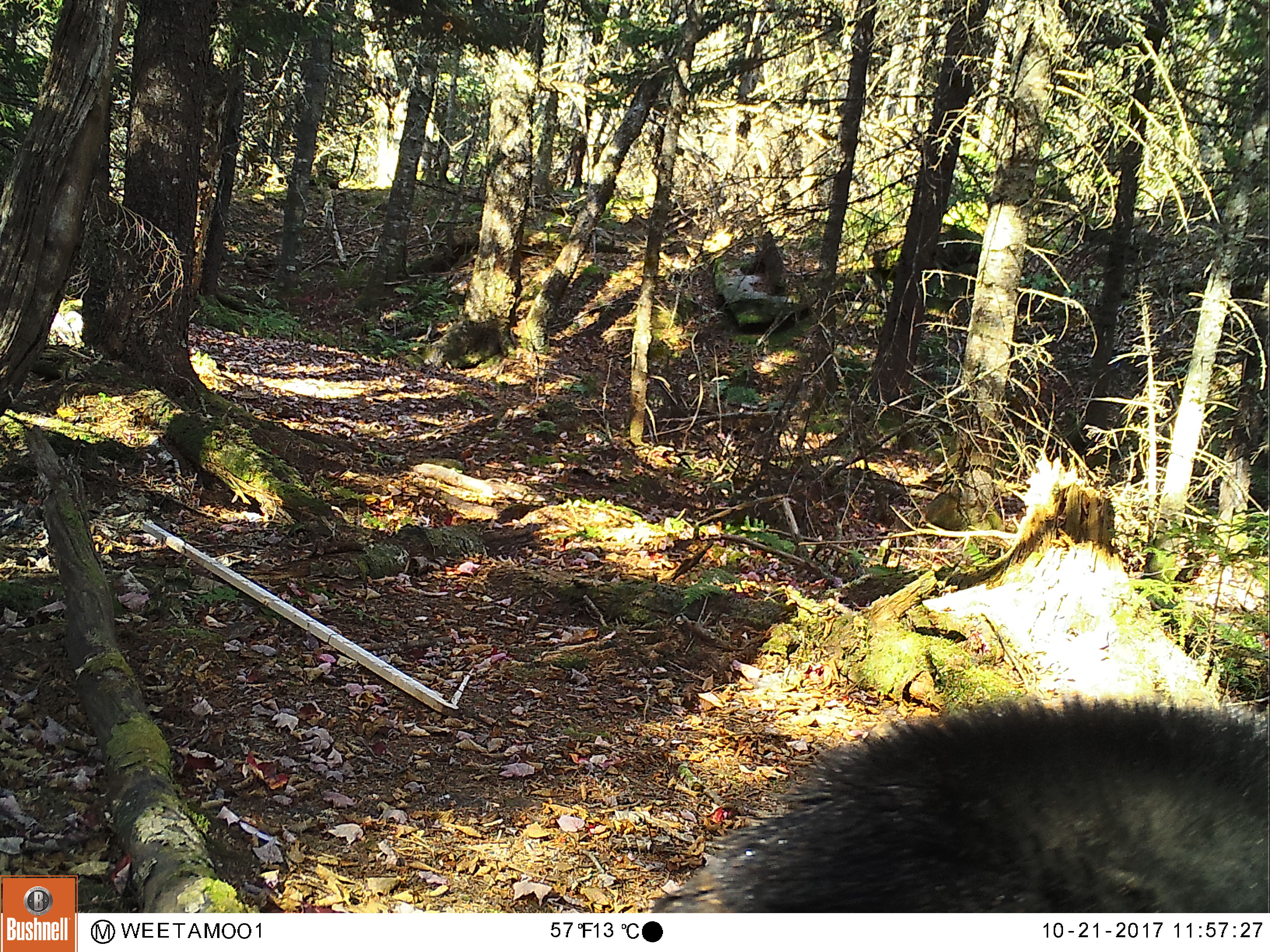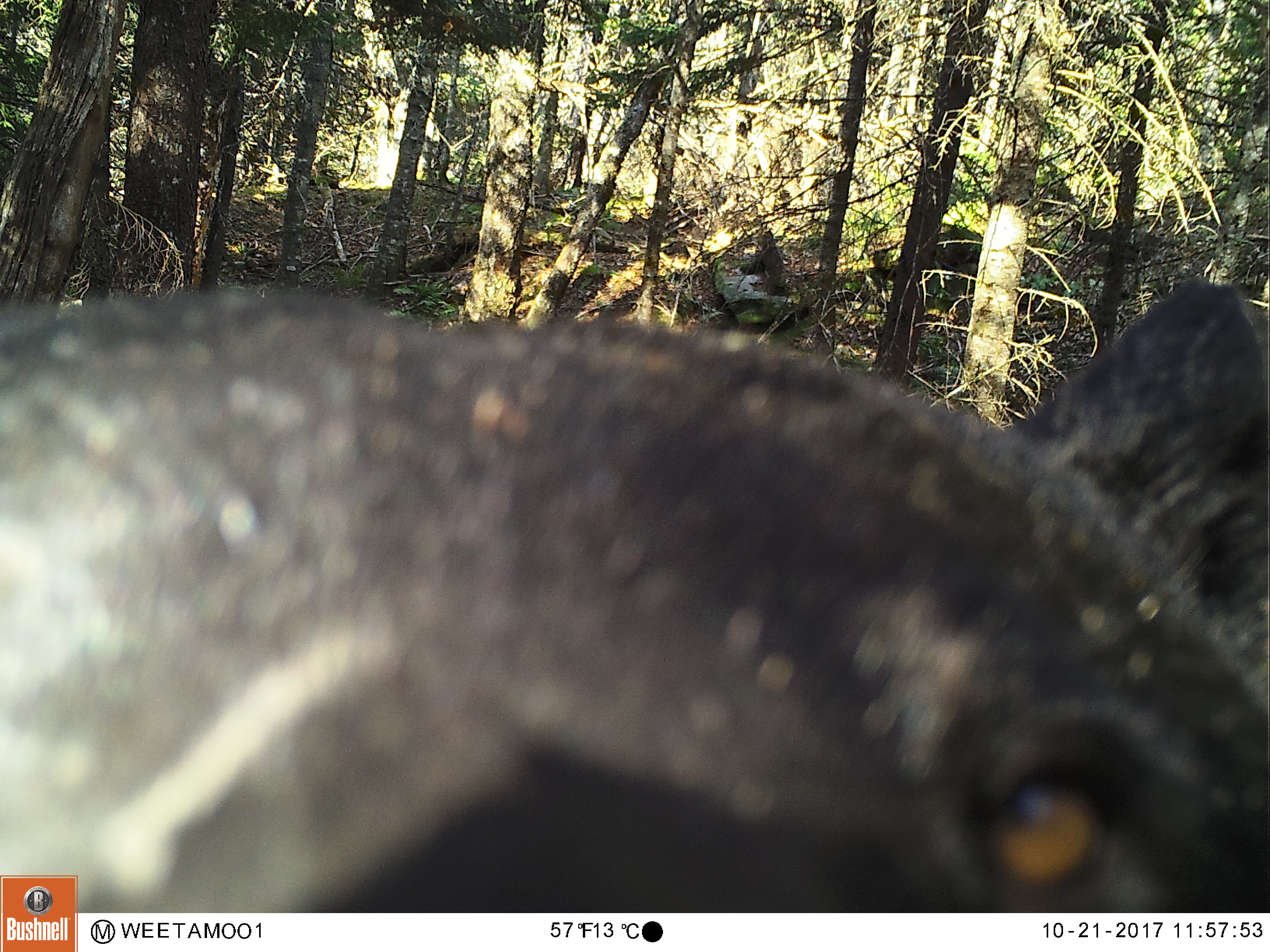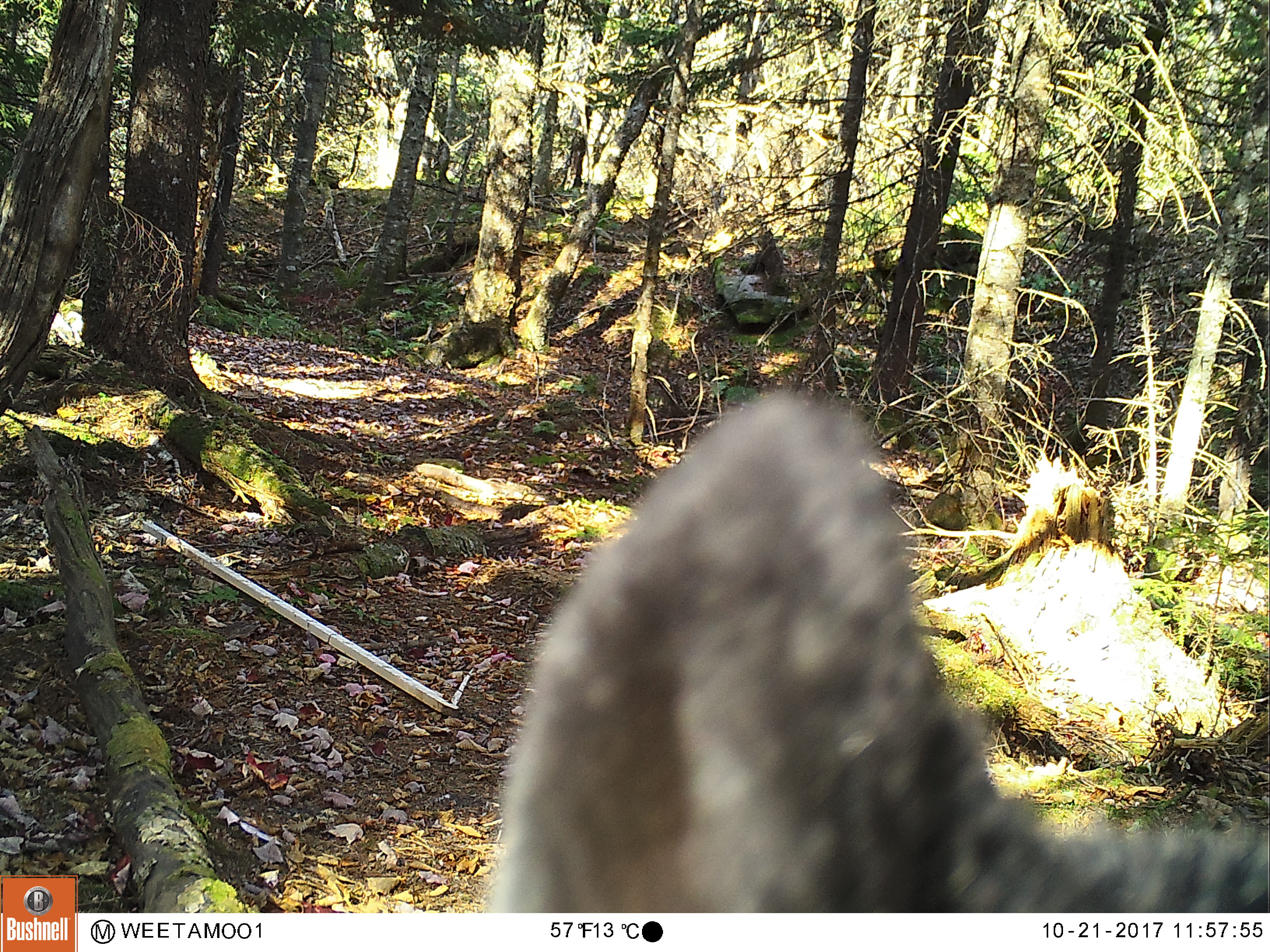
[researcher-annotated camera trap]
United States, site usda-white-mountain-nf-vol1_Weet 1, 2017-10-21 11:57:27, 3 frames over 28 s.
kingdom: Animalia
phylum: Chordata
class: Mammalia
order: Carnivora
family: Ursidae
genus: Ursus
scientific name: Ursus americanus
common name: black bear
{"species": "black bear (Ursus americanus)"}